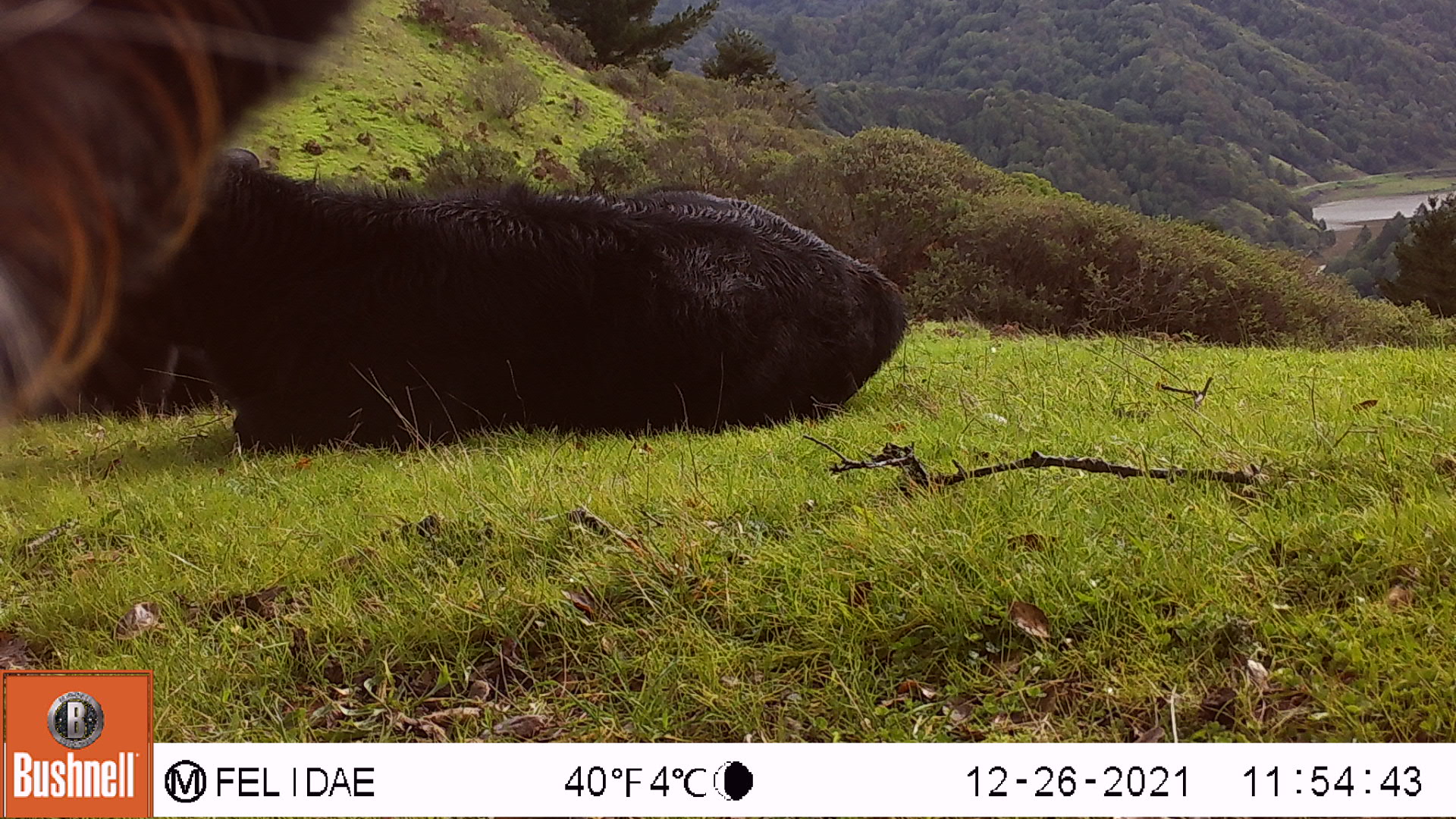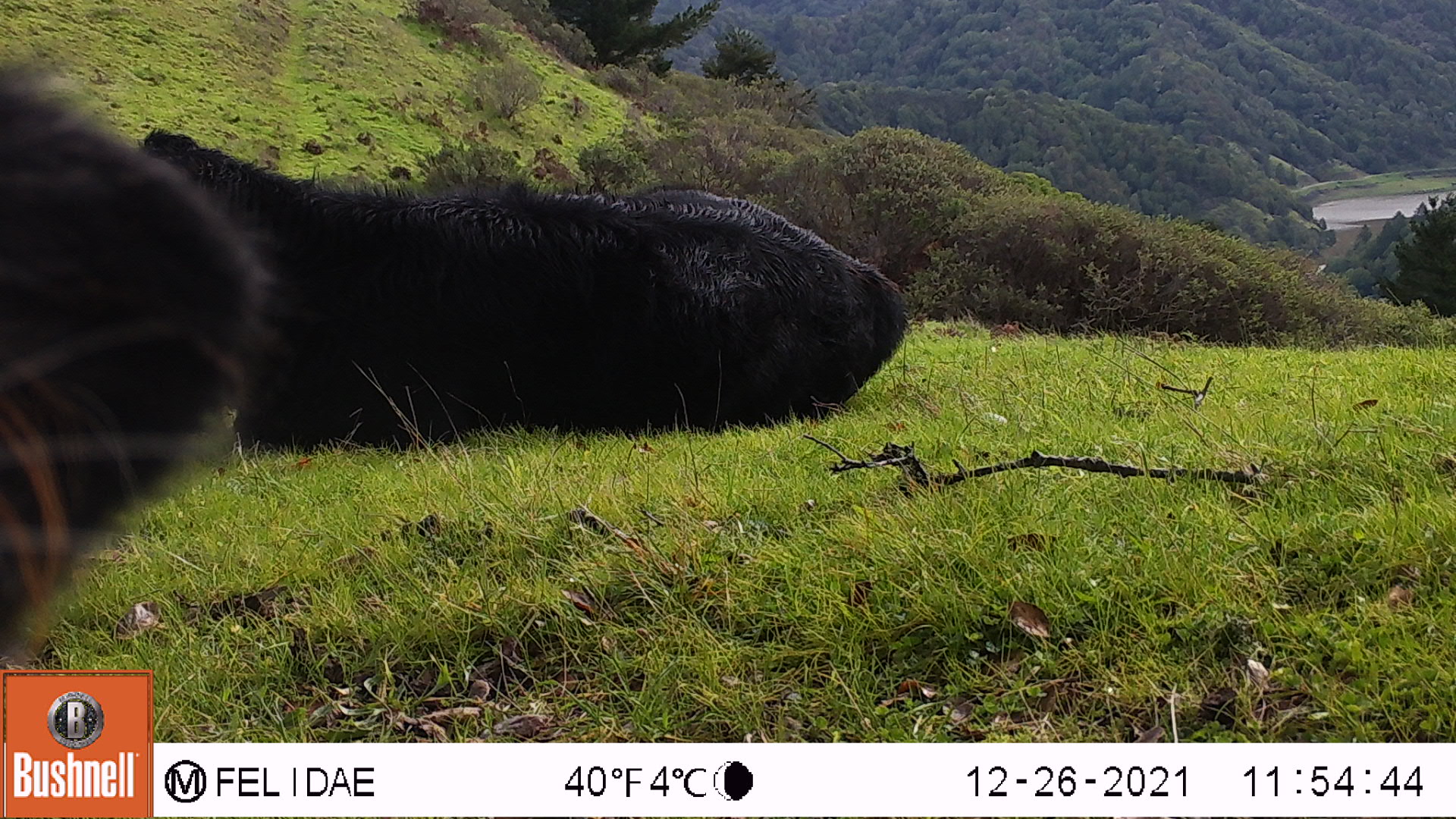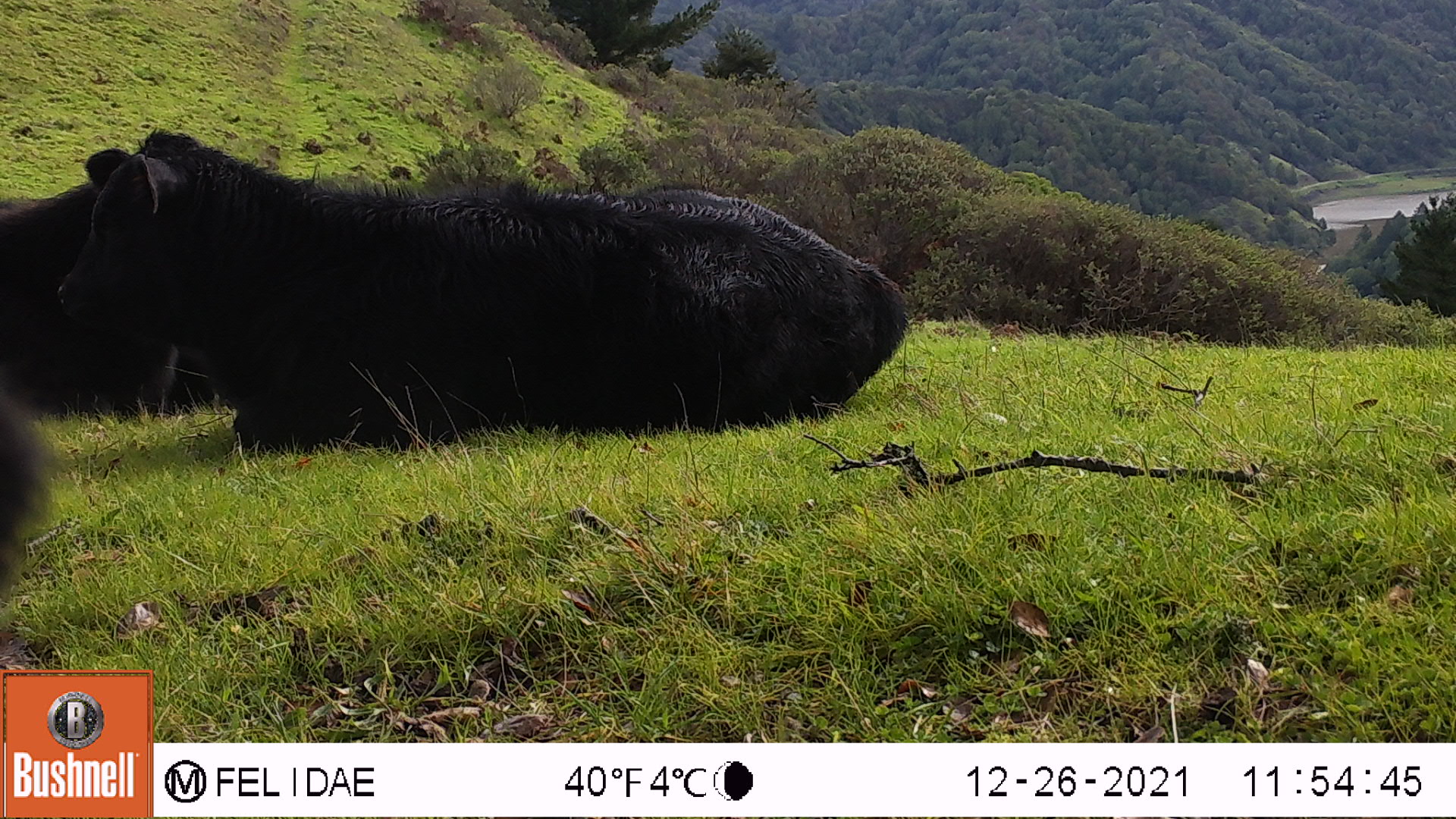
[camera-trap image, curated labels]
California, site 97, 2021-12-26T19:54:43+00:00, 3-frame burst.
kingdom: Animalia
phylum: Chordata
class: Mammalia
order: Artiodactyla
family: Bovidae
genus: Bos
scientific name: Bos taurus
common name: domestic cattle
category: cattle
Cattle (domestic cattle) (Bos taurus).